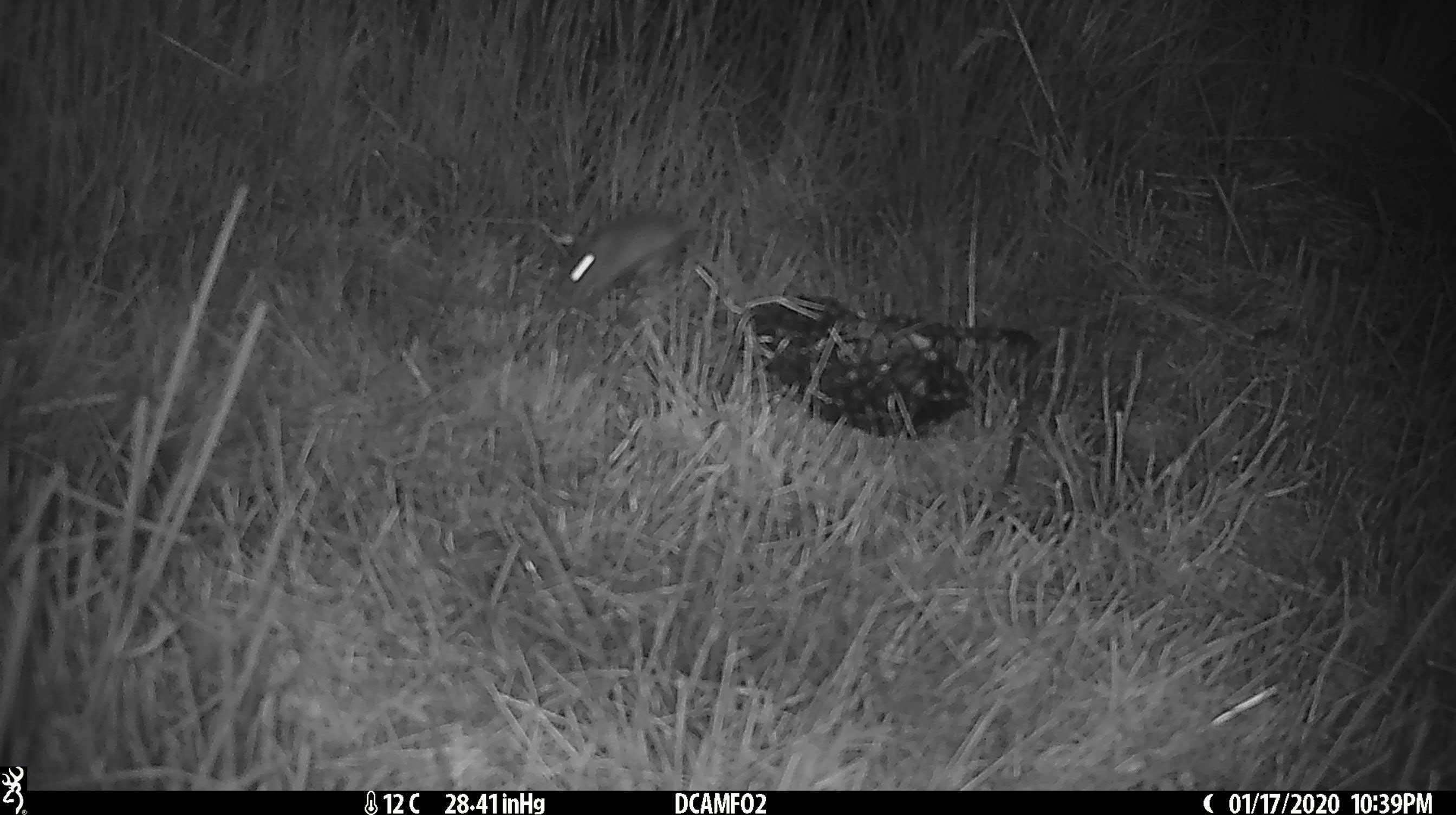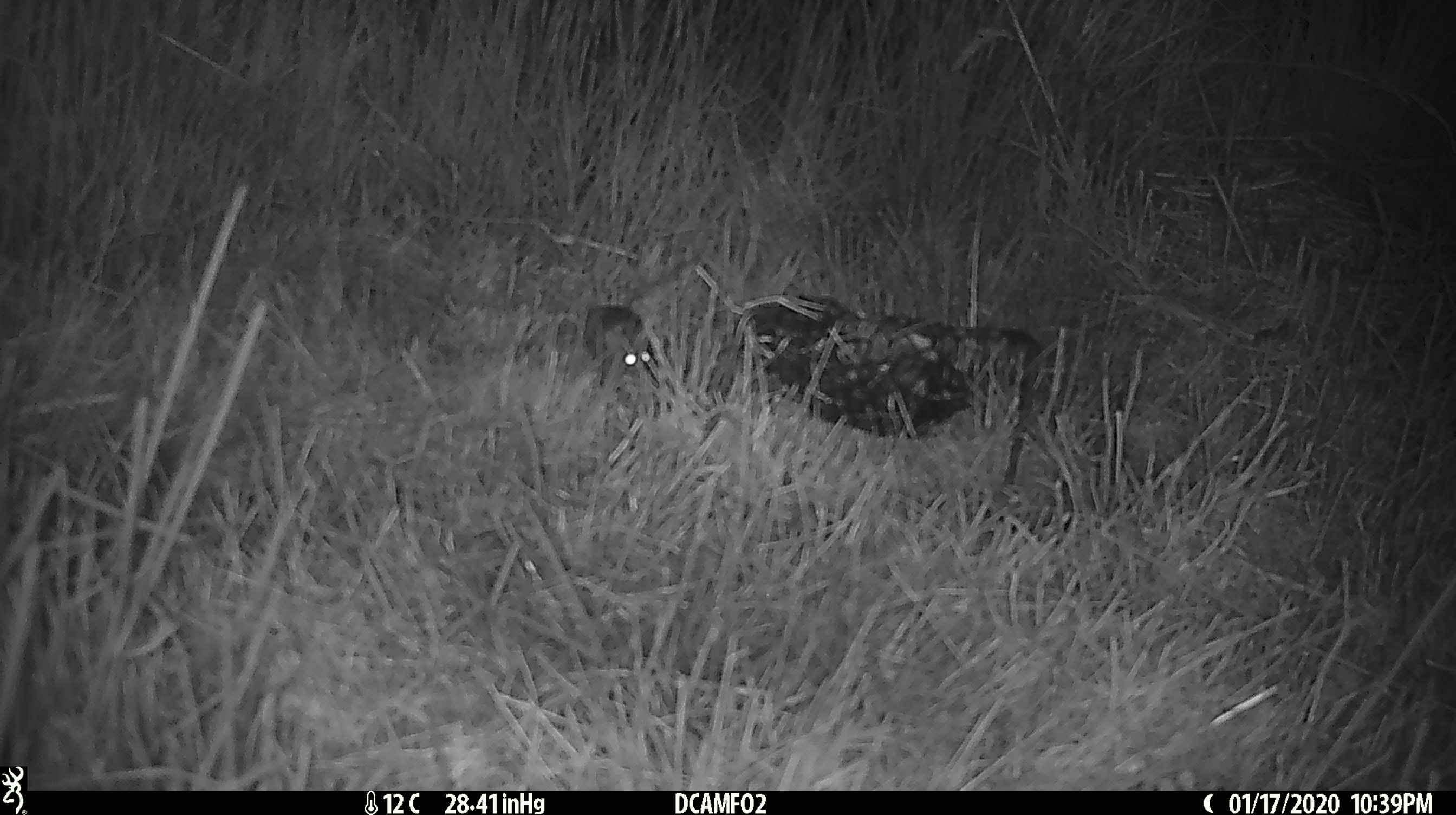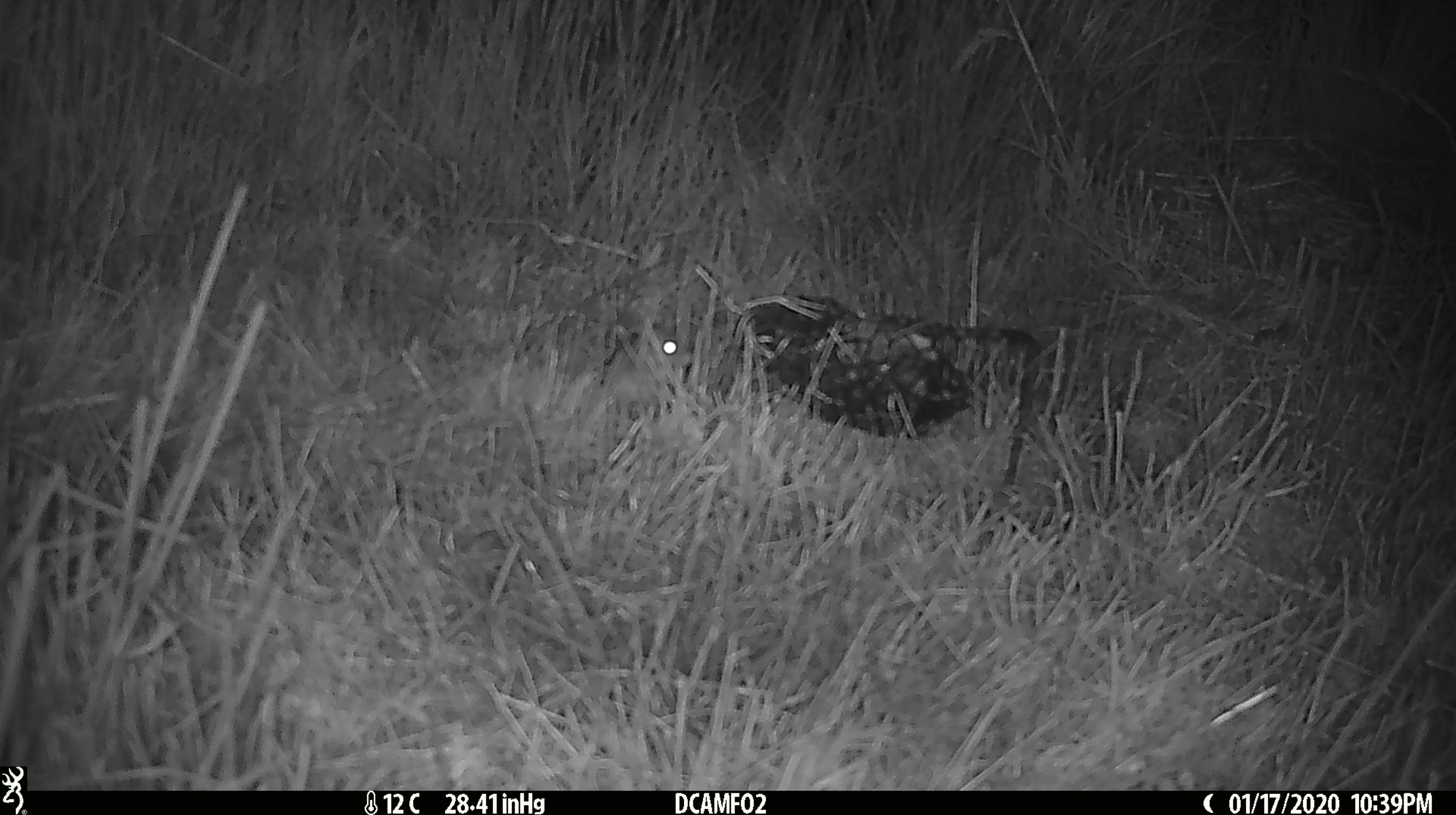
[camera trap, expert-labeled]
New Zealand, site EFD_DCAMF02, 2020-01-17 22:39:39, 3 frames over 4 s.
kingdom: Animalia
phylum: Chordata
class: Mammalia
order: Rodentia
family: Muridae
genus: Mus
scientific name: Mus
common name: mouse